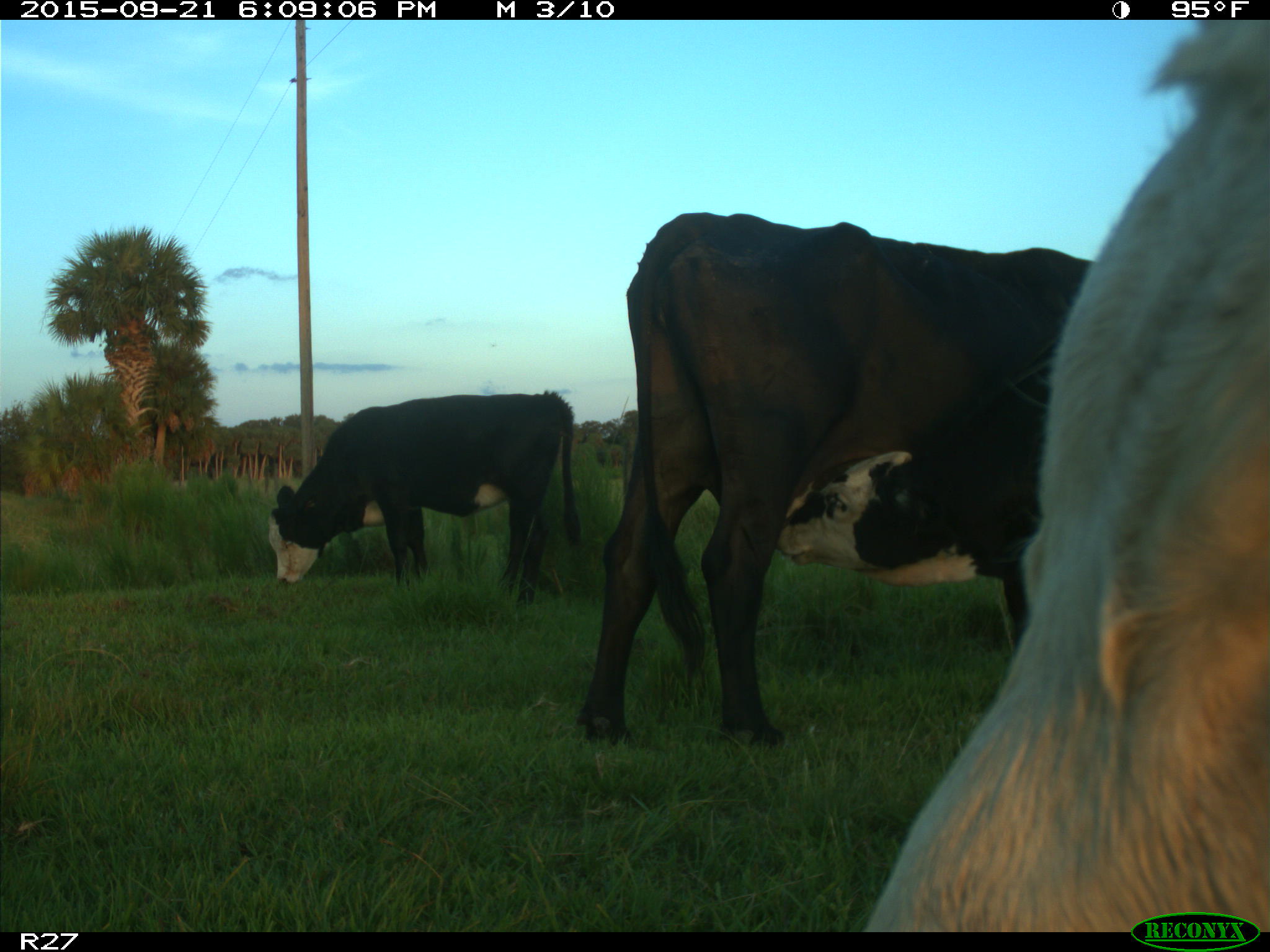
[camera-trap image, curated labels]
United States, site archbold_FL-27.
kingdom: Animalia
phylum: Chordata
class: Mammalia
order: Artiodactyla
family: Bovidae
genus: Bos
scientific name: Bos taurus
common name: domestic cow